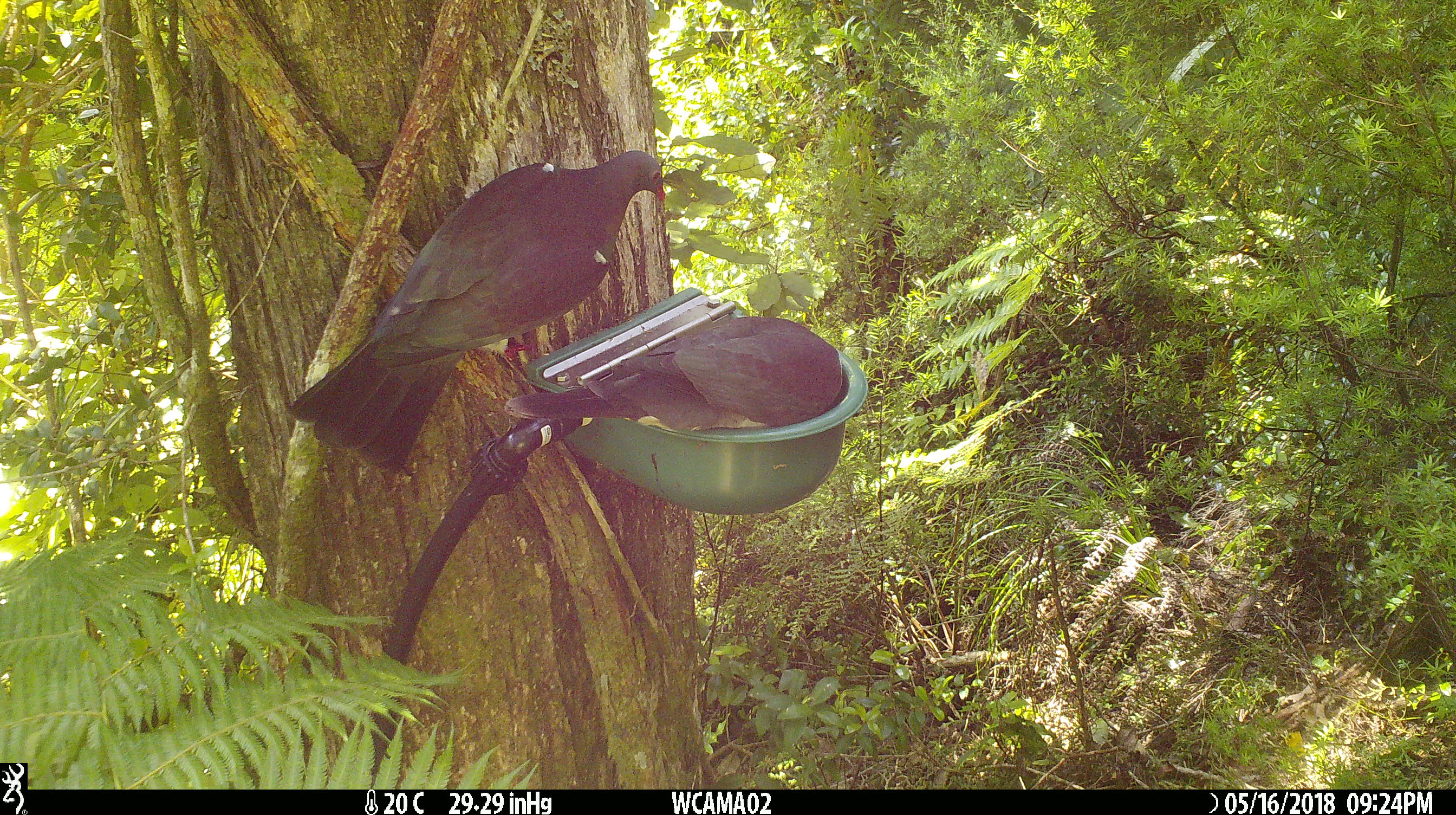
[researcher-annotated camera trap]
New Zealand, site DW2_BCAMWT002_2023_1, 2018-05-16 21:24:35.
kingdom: Animalia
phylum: Chordata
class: Aves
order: Columbiformes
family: Columbidae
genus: Hemiphaga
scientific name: Hemiphaga novaeseelandiae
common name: new zealand pigeon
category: kereru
Kereru (new zealand pigeon) (Hemiphaga novaeseelandiae).